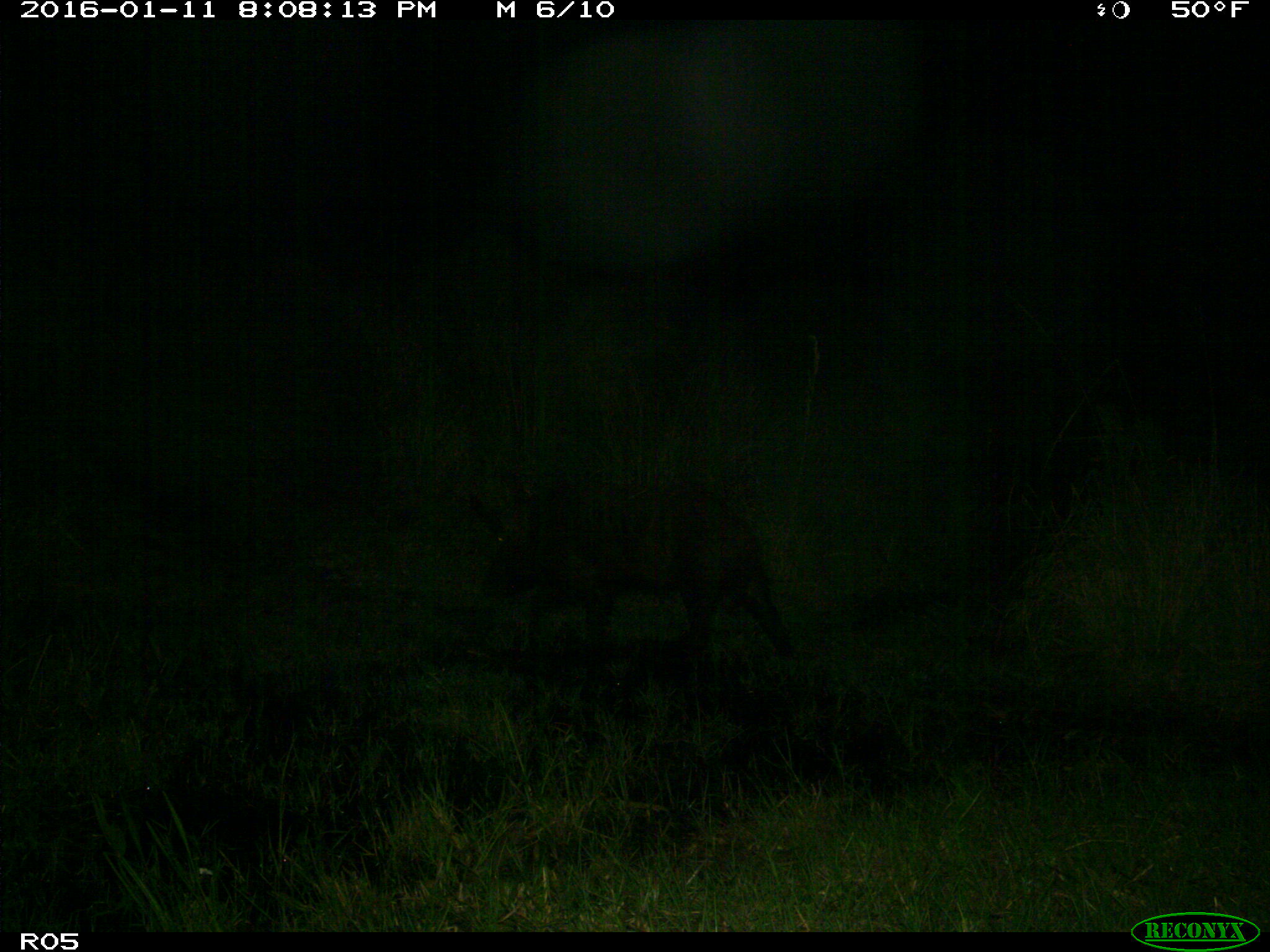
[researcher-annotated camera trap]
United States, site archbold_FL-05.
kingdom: Animalia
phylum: Chordata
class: Mammalia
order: Artiodactyla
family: Suidae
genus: Sus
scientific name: Sus scrofa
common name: wild boar